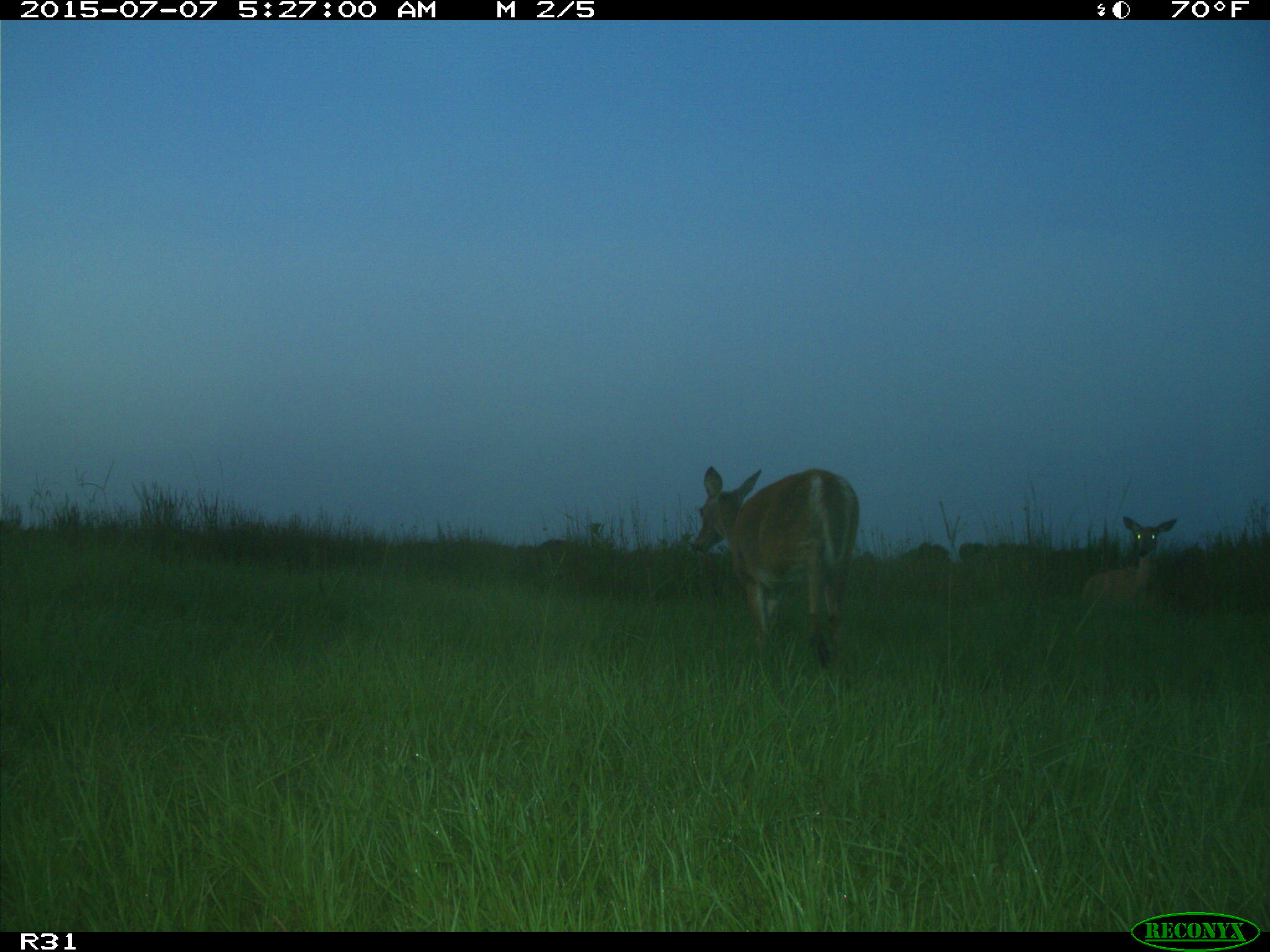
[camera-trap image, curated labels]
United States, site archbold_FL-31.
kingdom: Animalia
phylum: Chordata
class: Mammalia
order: Artiodactyla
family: Cervidae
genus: Odocoileus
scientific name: Odocoileus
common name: deer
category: unidentified deer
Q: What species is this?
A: Unidentified deer (deer) (Odocoileus).